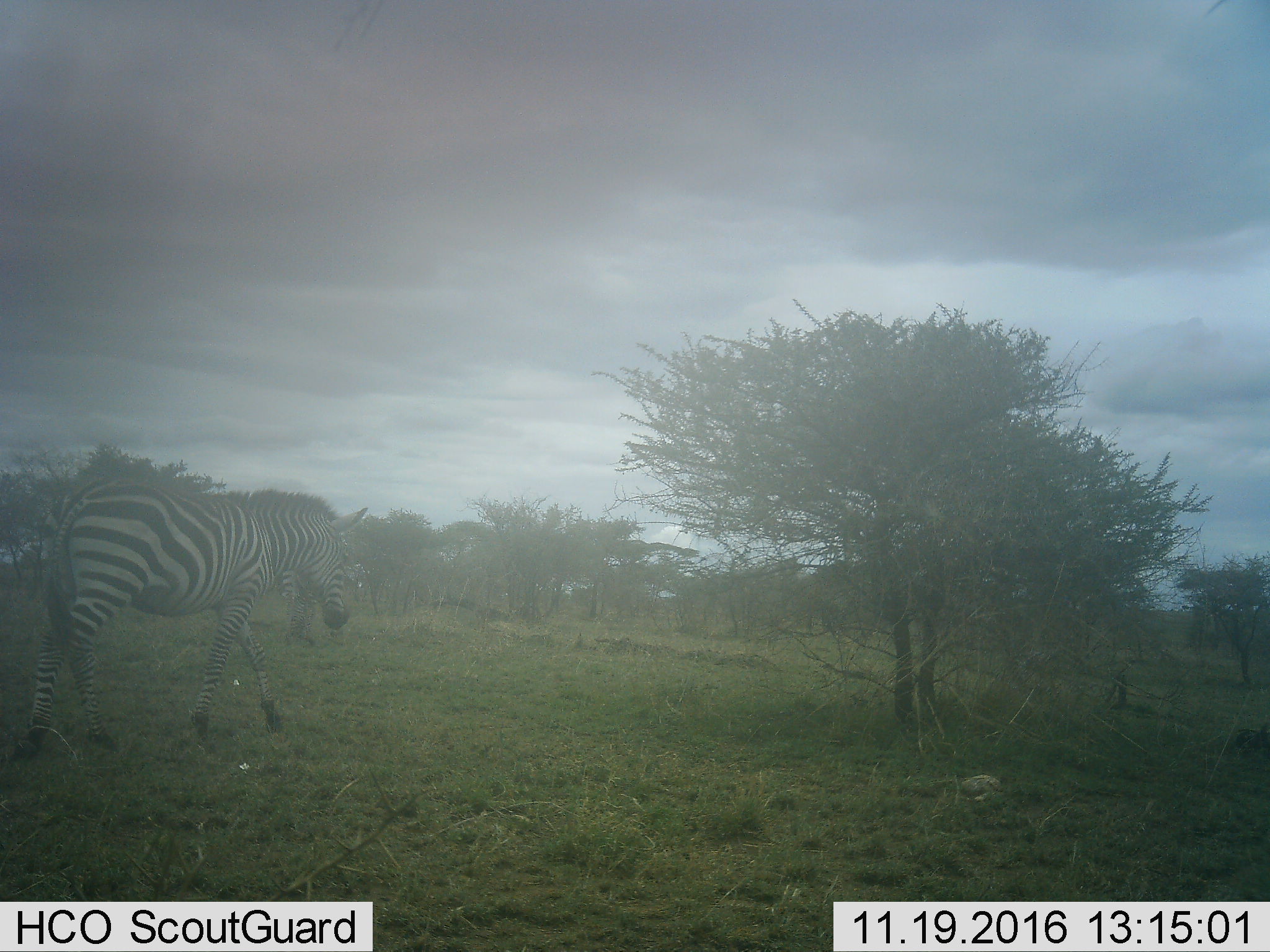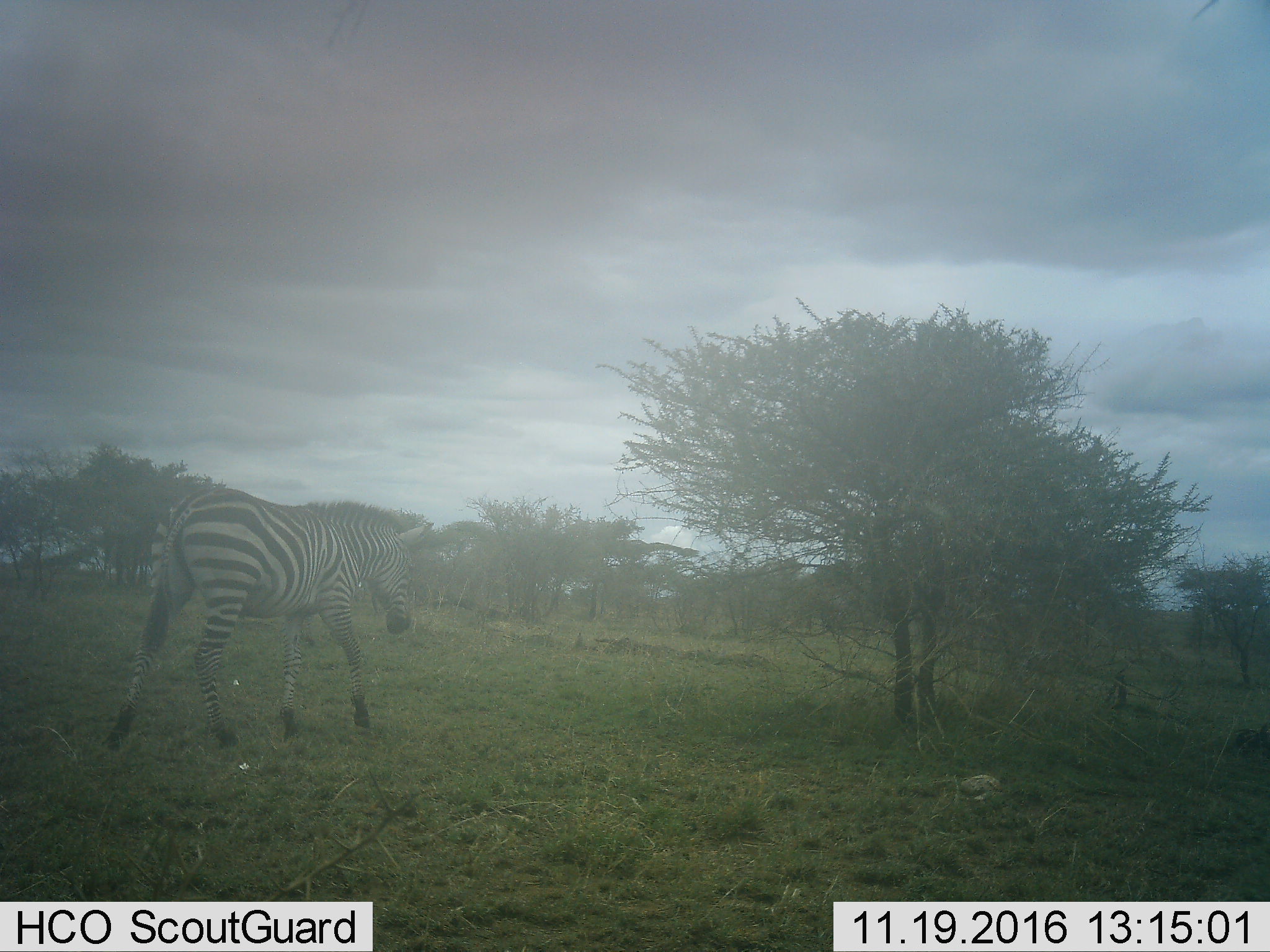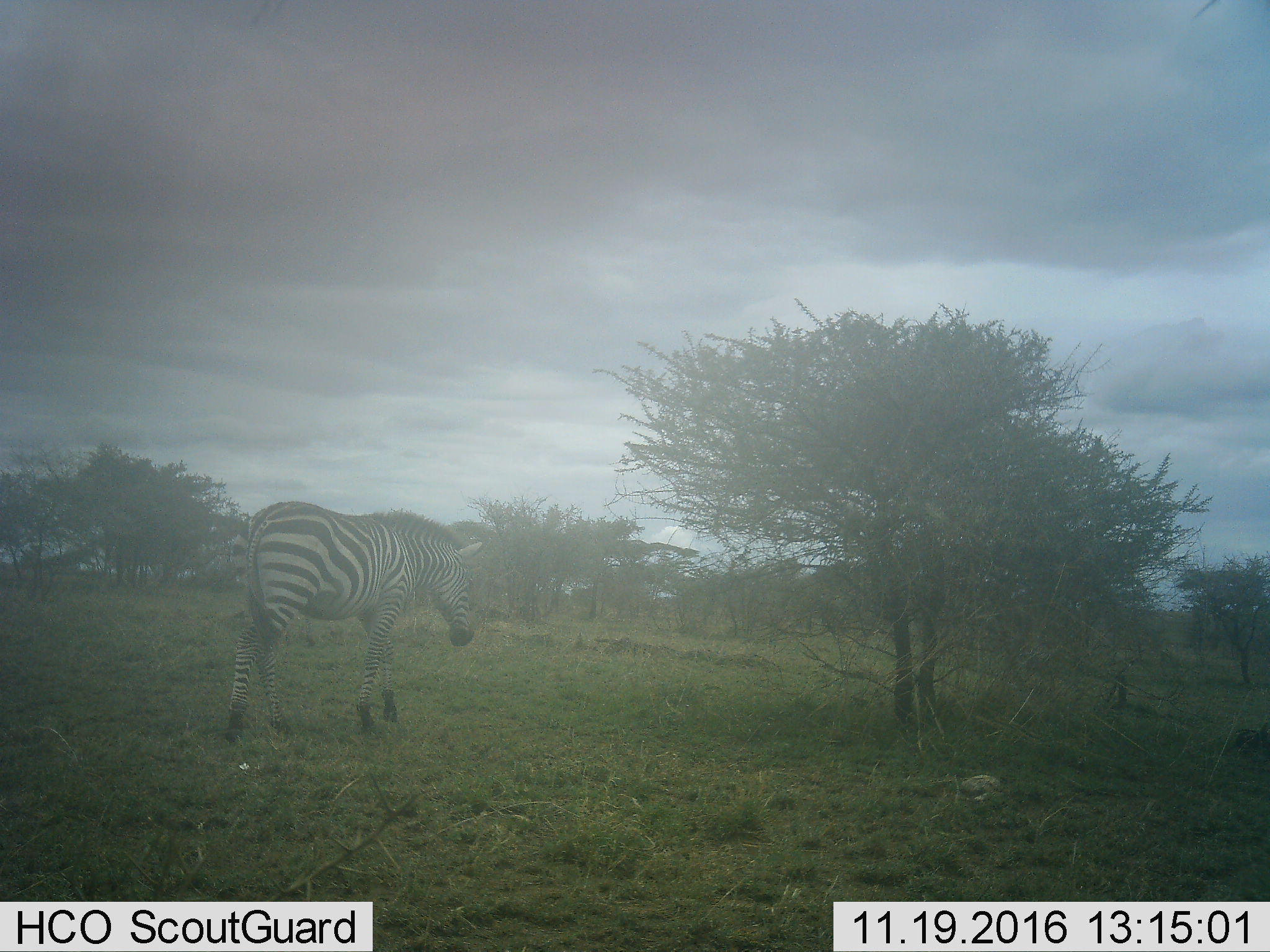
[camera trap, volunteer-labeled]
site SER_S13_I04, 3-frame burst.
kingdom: Animalia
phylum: Chordata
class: Mammalia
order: Perissodactyla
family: Equidae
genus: Equus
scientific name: Equus quagga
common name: plains zebra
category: zebraplains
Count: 1.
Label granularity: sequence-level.